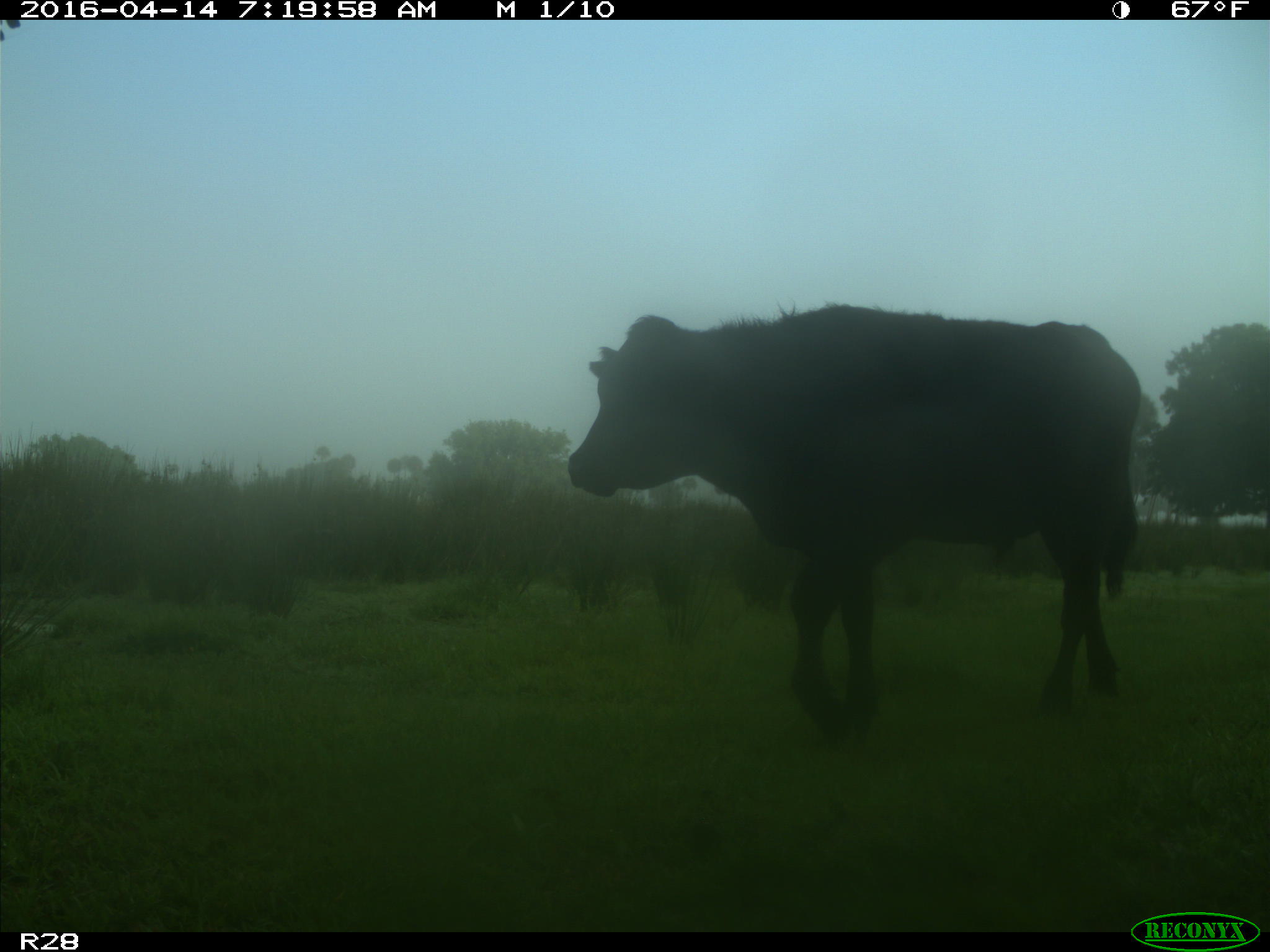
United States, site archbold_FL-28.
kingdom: Animalia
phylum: Chordata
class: Mammalia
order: Artiodactyla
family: Bovidae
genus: Bos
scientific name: Bos taurus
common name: domestic cow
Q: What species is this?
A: Bos taurus (domestic cow).